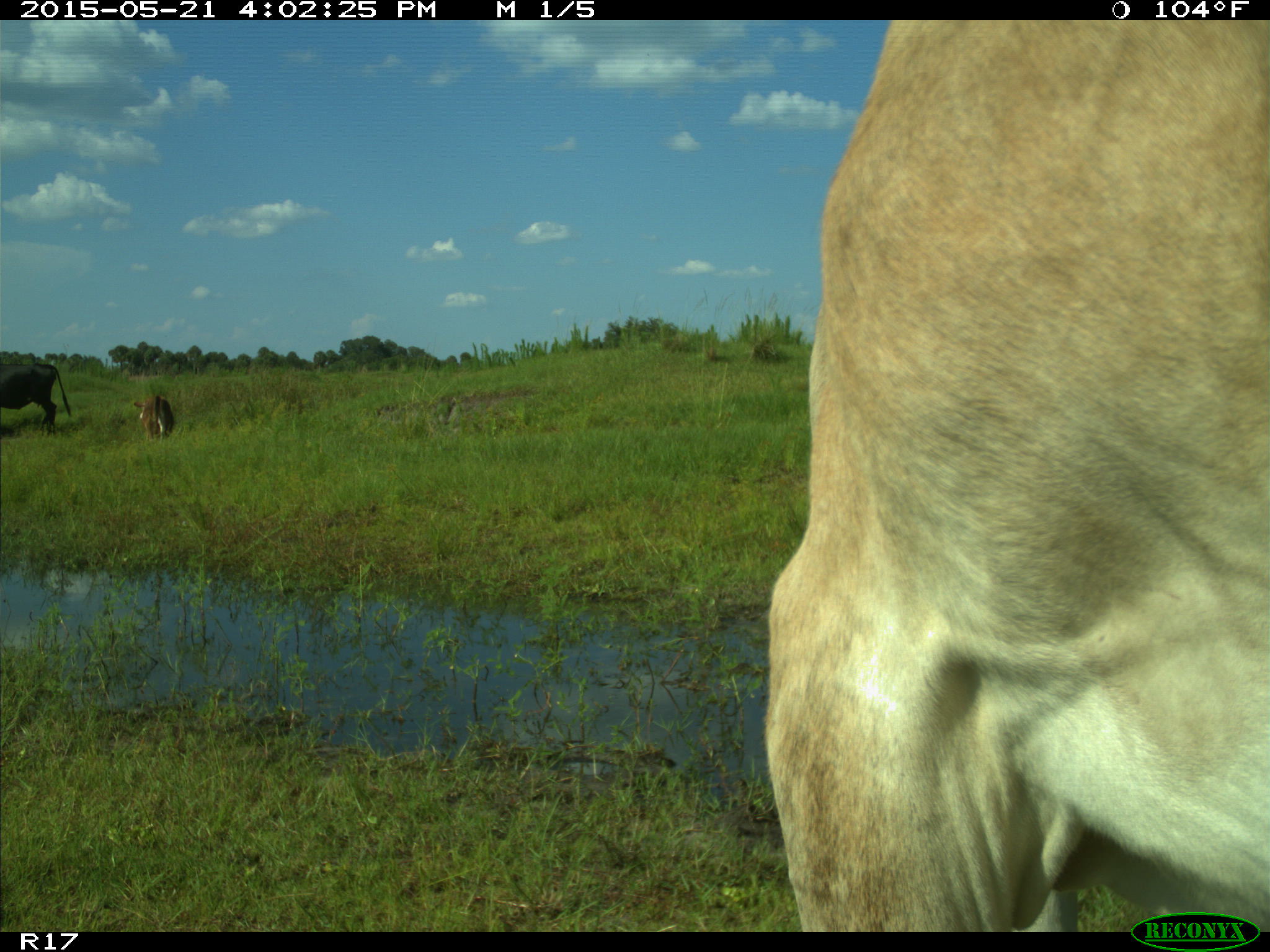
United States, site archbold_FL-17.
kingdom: Animalia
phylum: Chordata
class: Mammalia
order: Artiodactyla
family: Bovidae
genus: Bos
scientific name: Bos taurus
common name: domestic cow